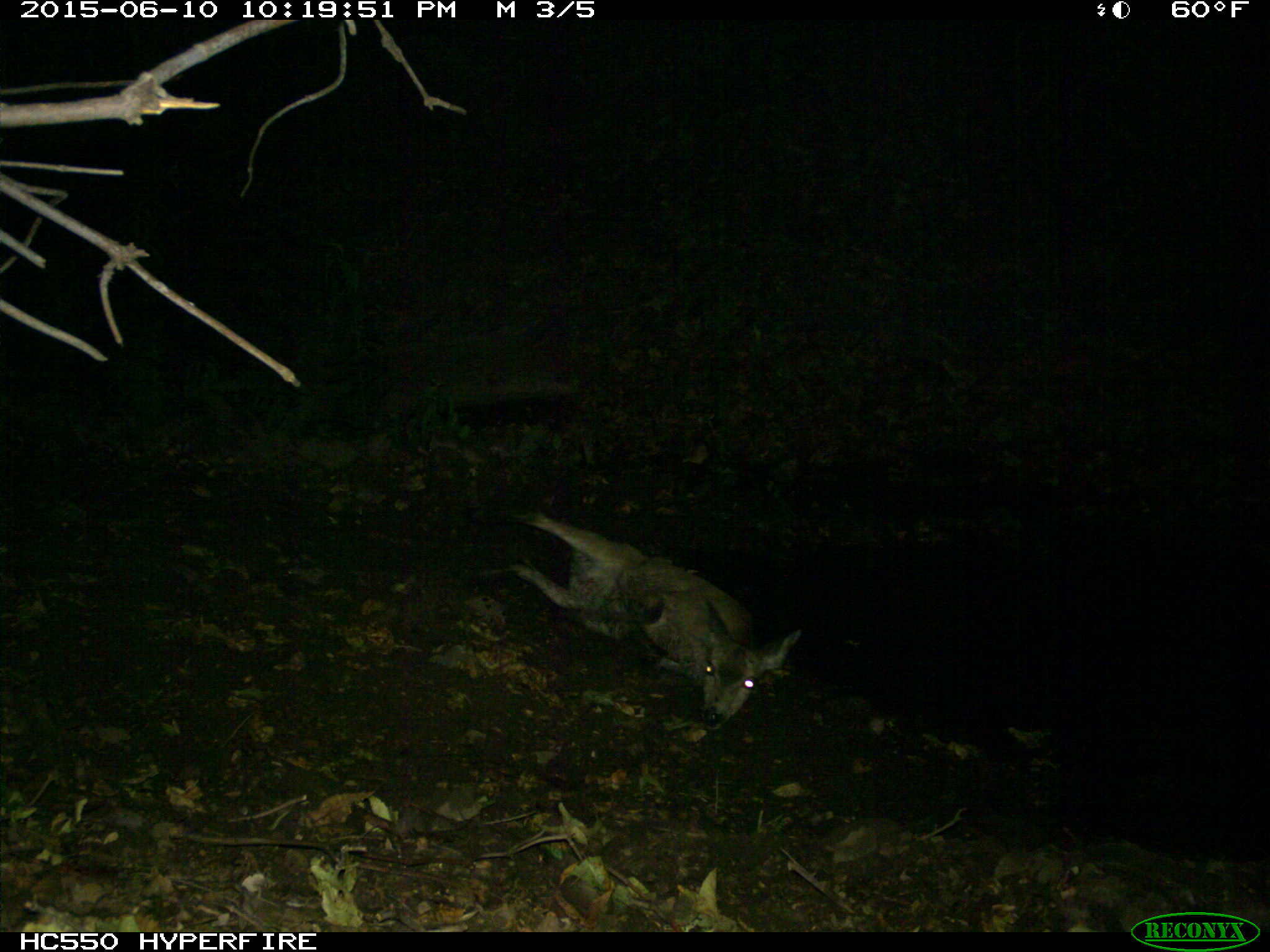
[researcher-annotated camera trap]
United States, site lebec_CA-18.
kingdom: Animalia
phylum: Chordata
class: Mammalia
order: Artiodactyla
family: Cervidae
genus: Odocoileus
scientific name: Odocoileus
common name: deer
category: unidentified deer